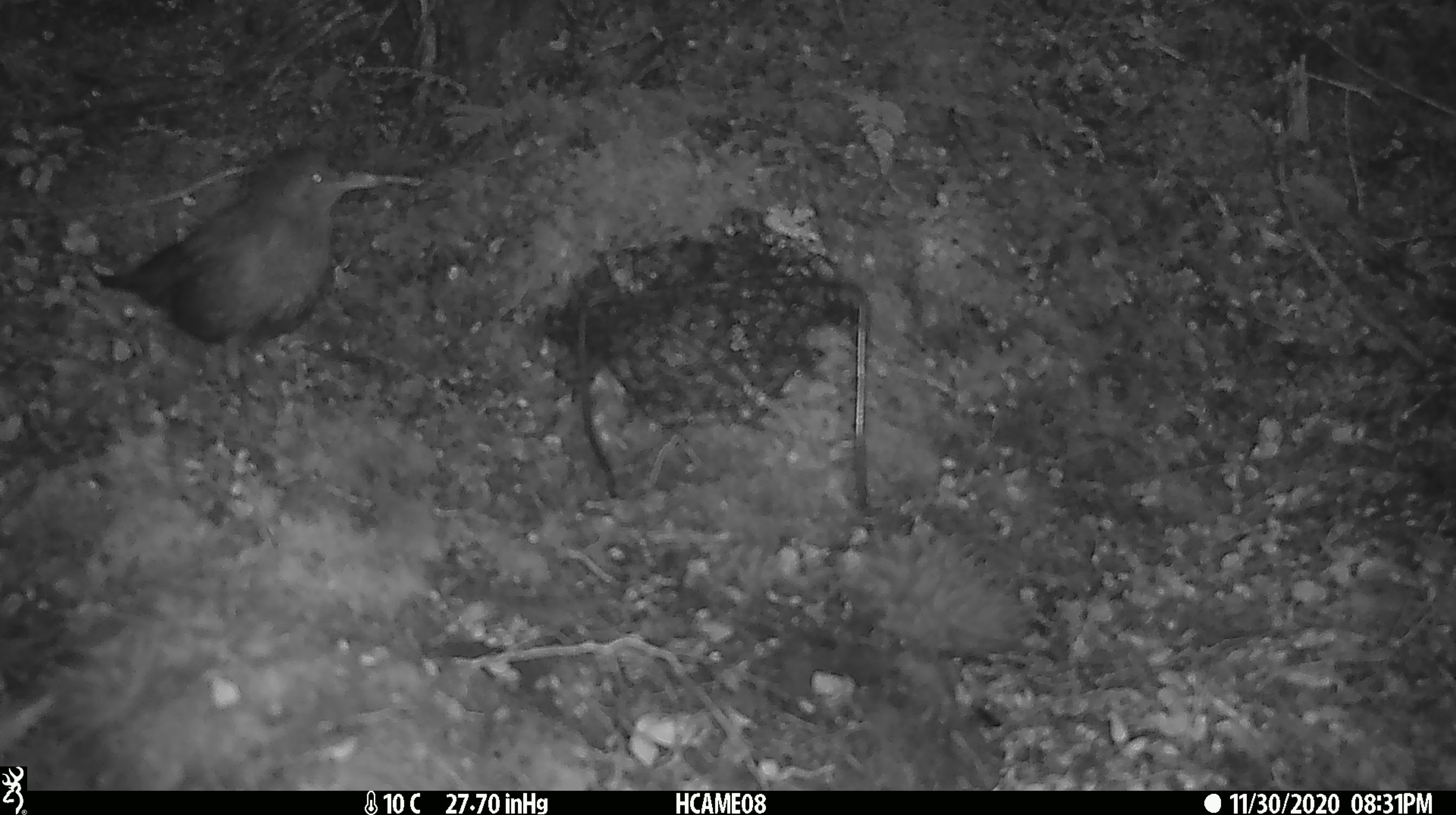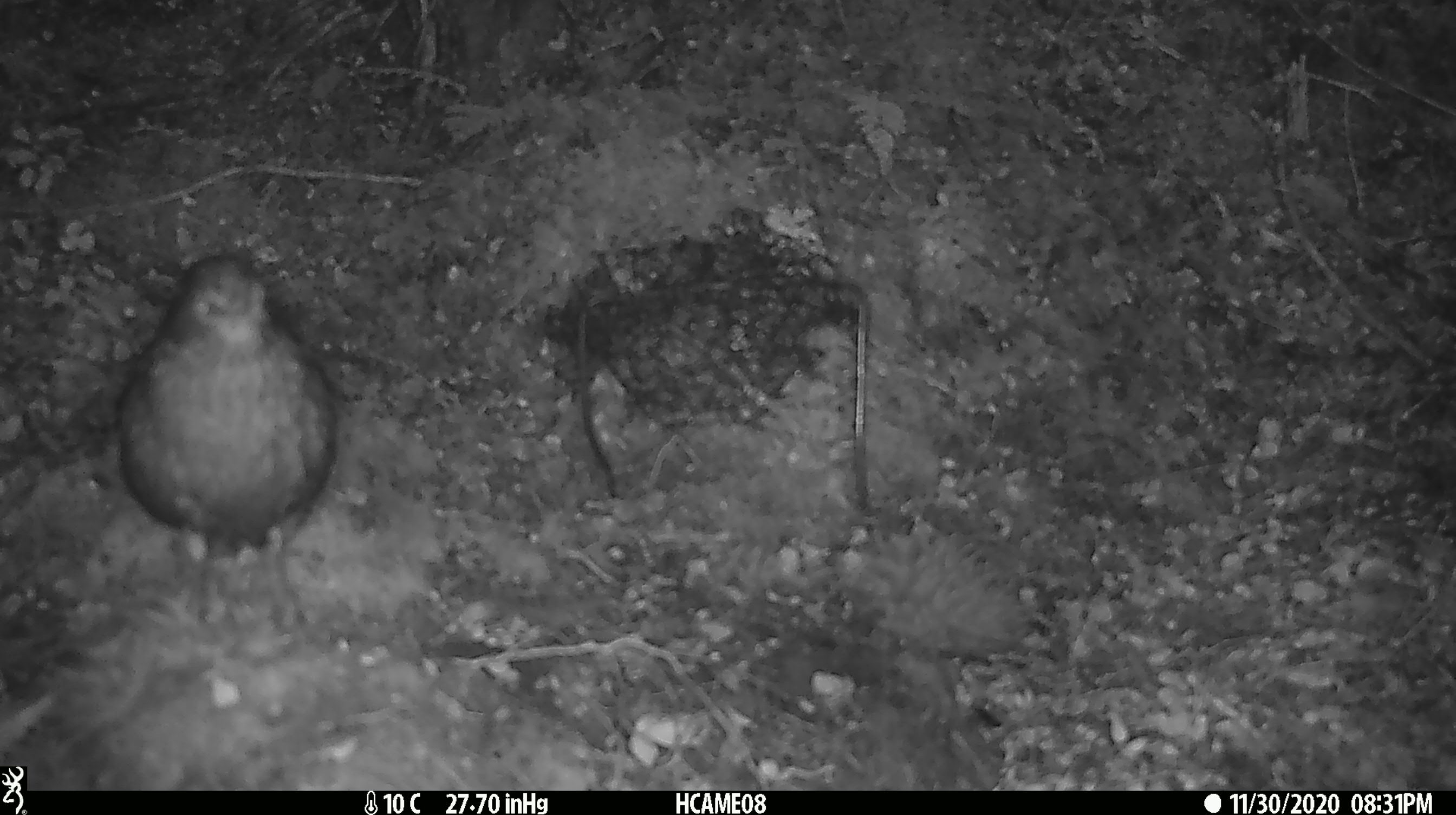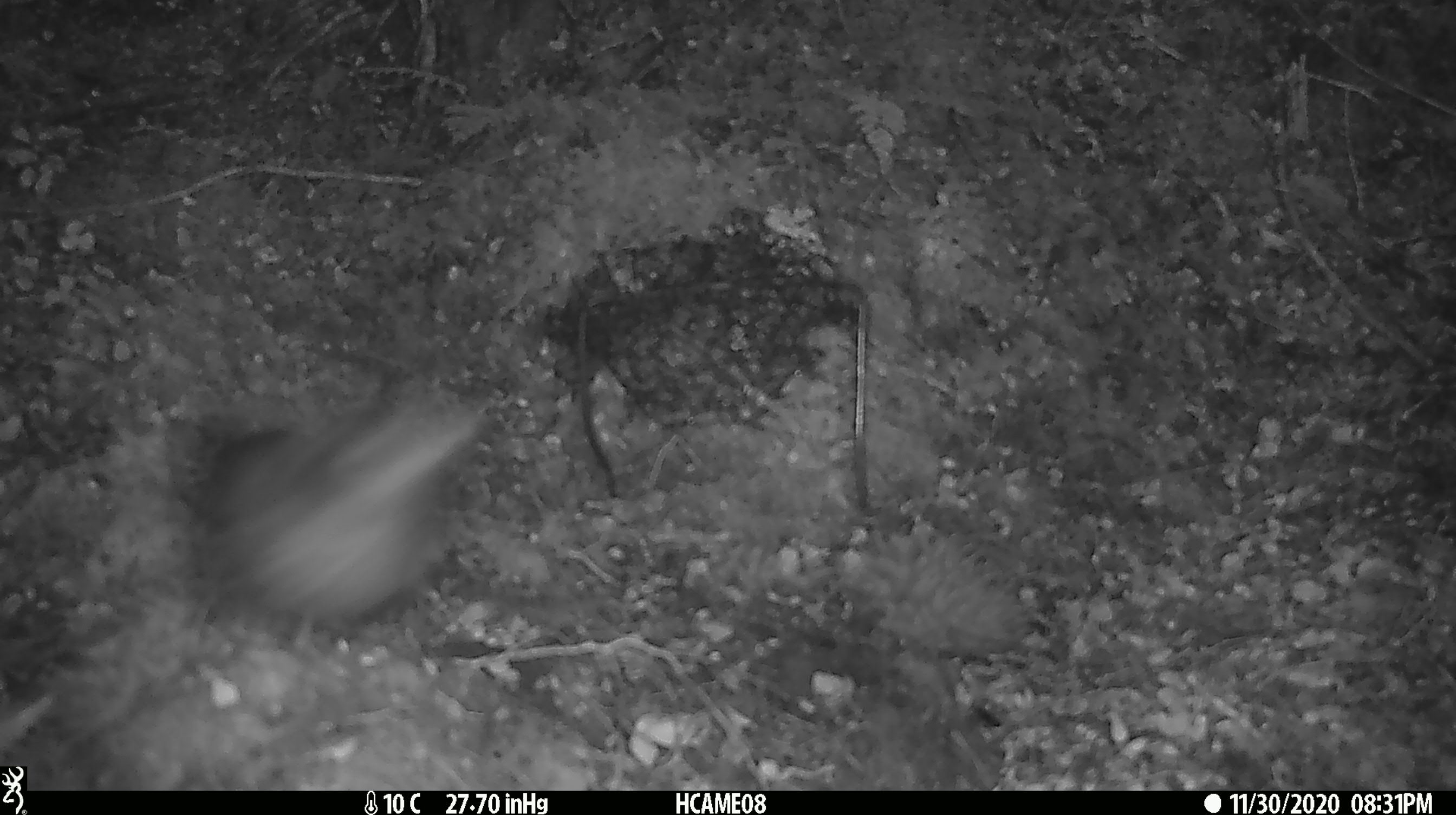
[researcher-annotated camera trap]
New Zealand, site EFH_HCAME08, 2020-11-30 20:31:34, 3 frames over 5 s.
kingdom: Animalia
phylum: Chordata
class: Aves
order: Passeriformes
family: Turdidae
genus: Turdus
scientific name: Turdus merula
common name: eurasian blackbird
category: blackbird